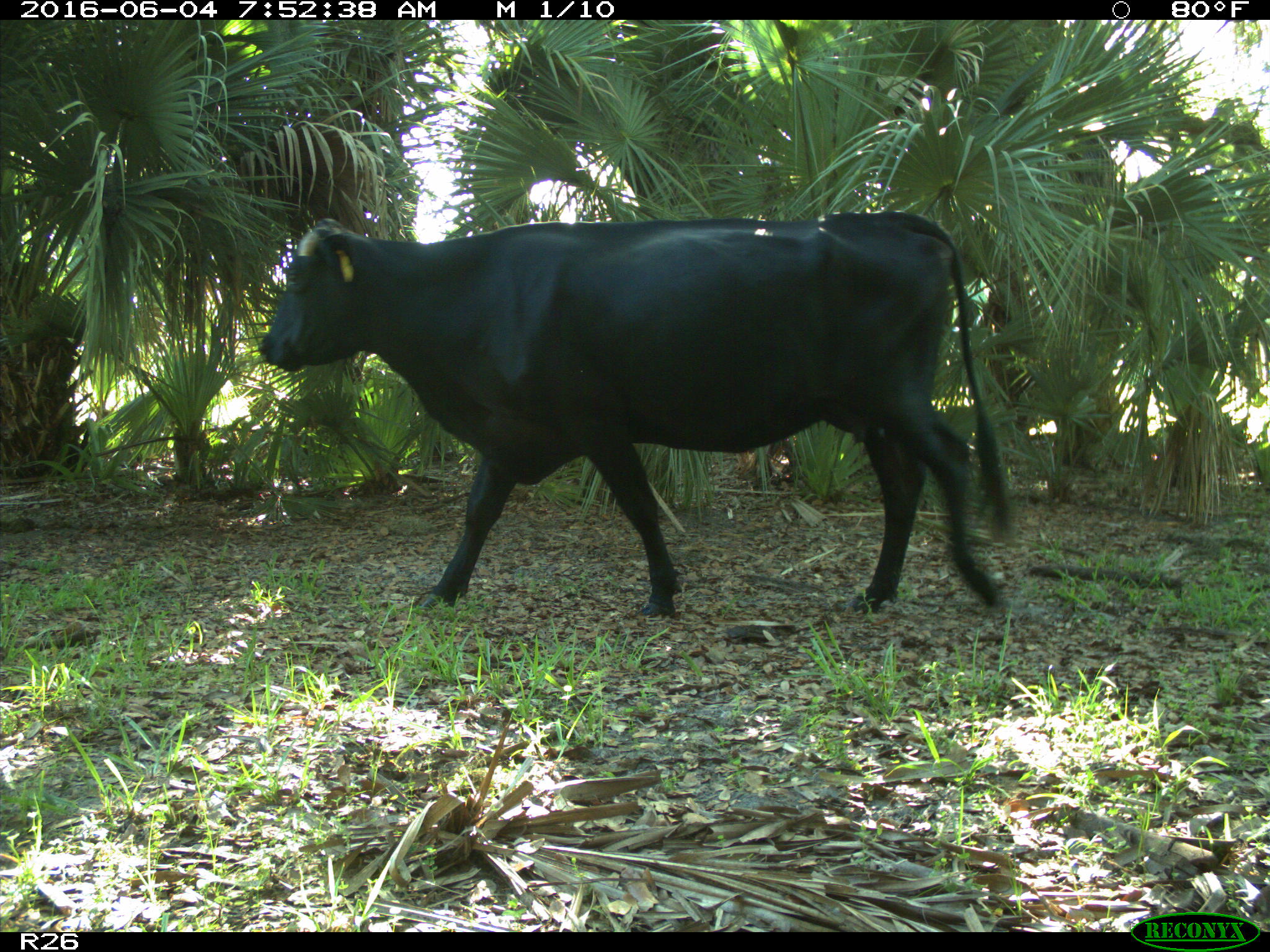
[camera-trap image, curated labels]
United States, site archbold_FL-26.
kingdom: Animalia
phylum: Chordata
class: Mammalia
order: Artiodactyla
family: Bovidae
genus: Bos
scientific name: Bos taurus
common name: domestic cow